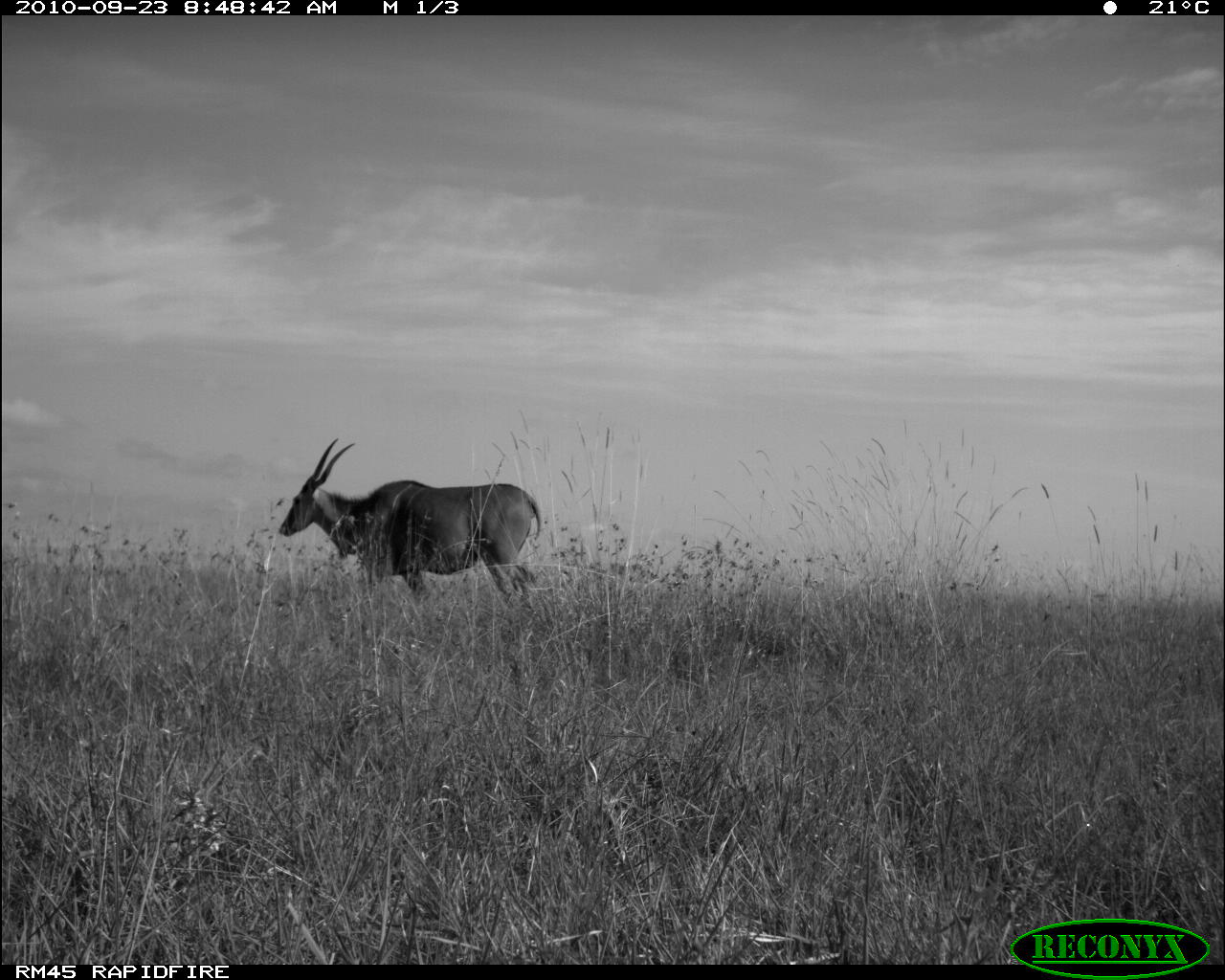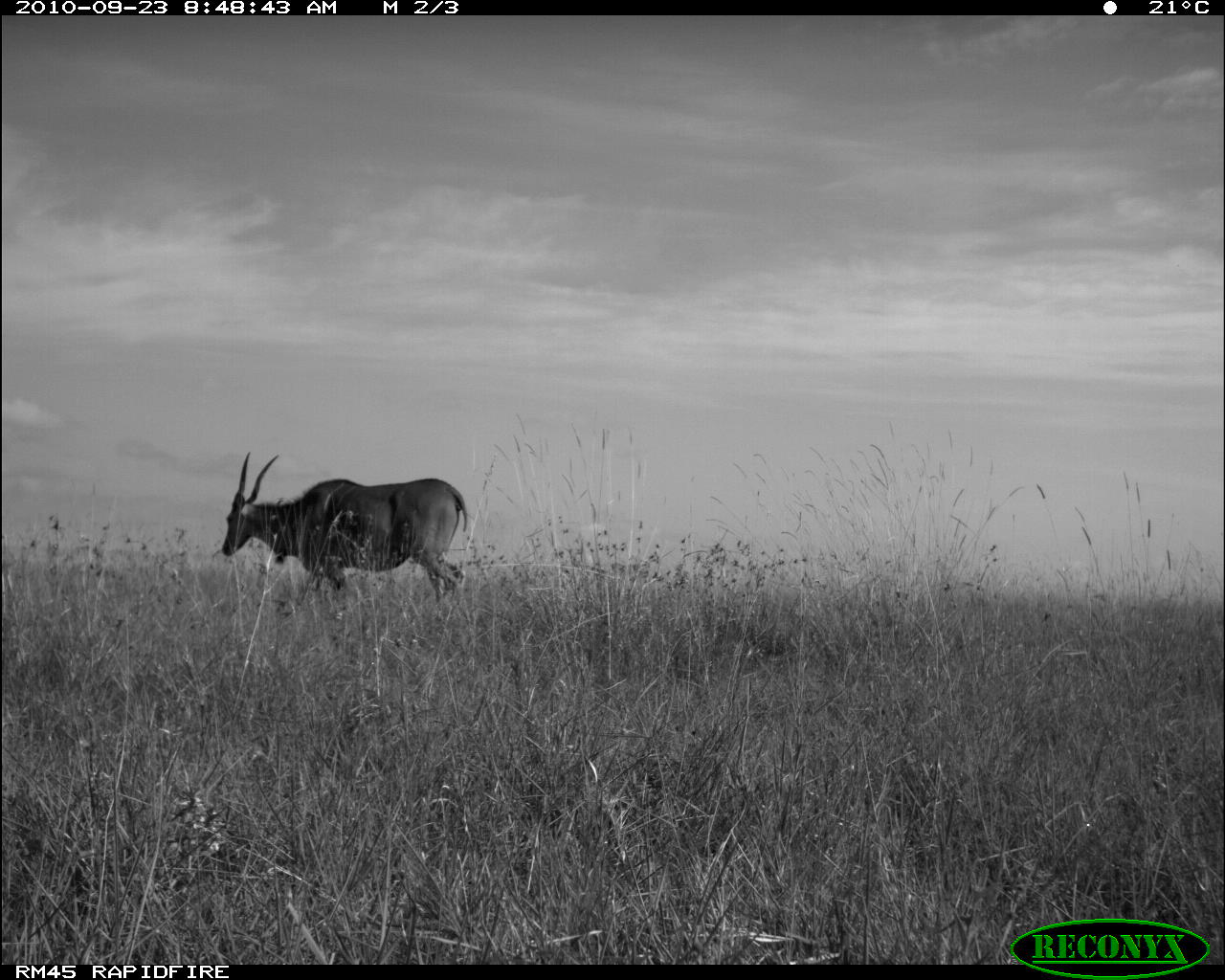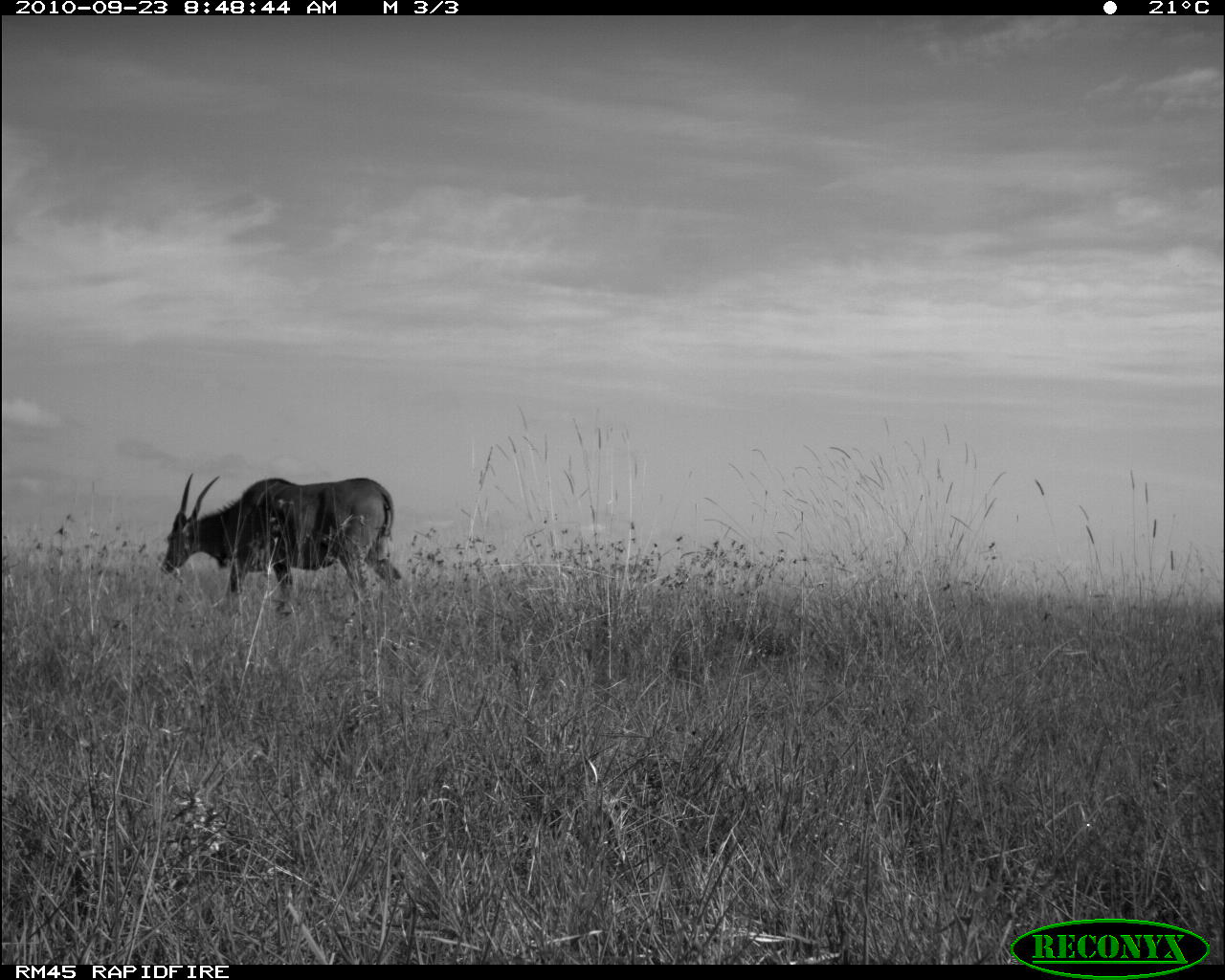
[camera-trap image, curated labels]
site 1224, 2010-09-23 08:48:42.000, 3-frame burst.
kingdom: Animalia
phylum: Chordata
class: Mammalia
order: Artiodactyla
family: Bovidae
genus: Tragelaphus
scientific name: Tragelaphus oryx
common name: eland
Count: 1.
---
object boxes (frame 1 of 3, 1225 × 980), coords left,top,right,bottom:
tragelaphus oryx: 276,438,542,604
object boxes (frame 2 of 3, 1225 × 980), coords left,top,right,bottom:
tragelaphus oryx: 223,453,468,606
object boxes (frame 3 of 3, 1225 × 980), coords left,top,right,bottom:
tragelaphus oryx: 159,471,404,621